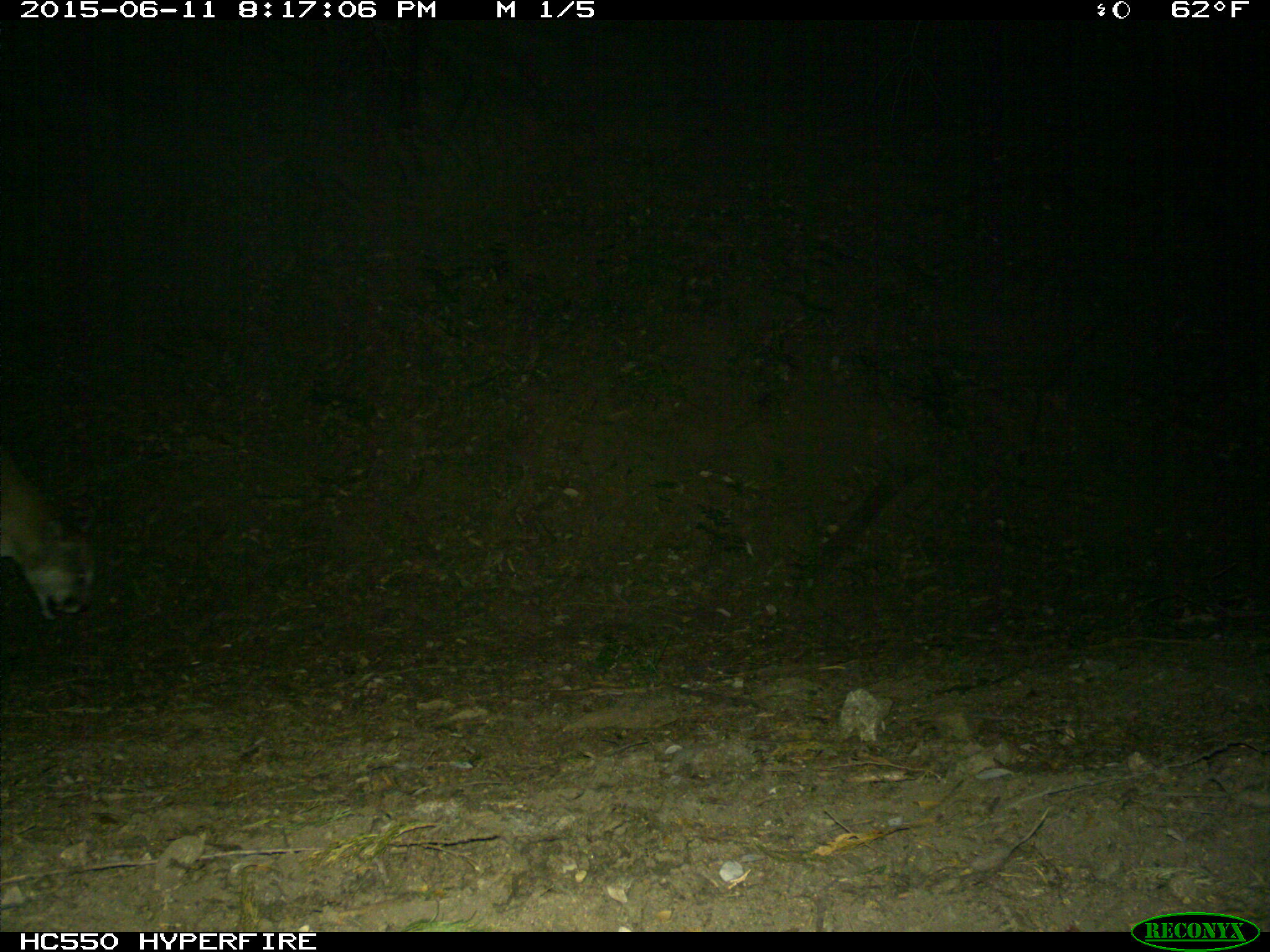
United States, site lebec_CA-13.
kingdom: Animalia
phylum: Chordata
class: Mammalia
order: Carnivora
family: Felidae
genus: Puma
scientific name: Puma concolor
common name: mountain lion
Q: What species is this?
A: Puma concolor (mountain lion).